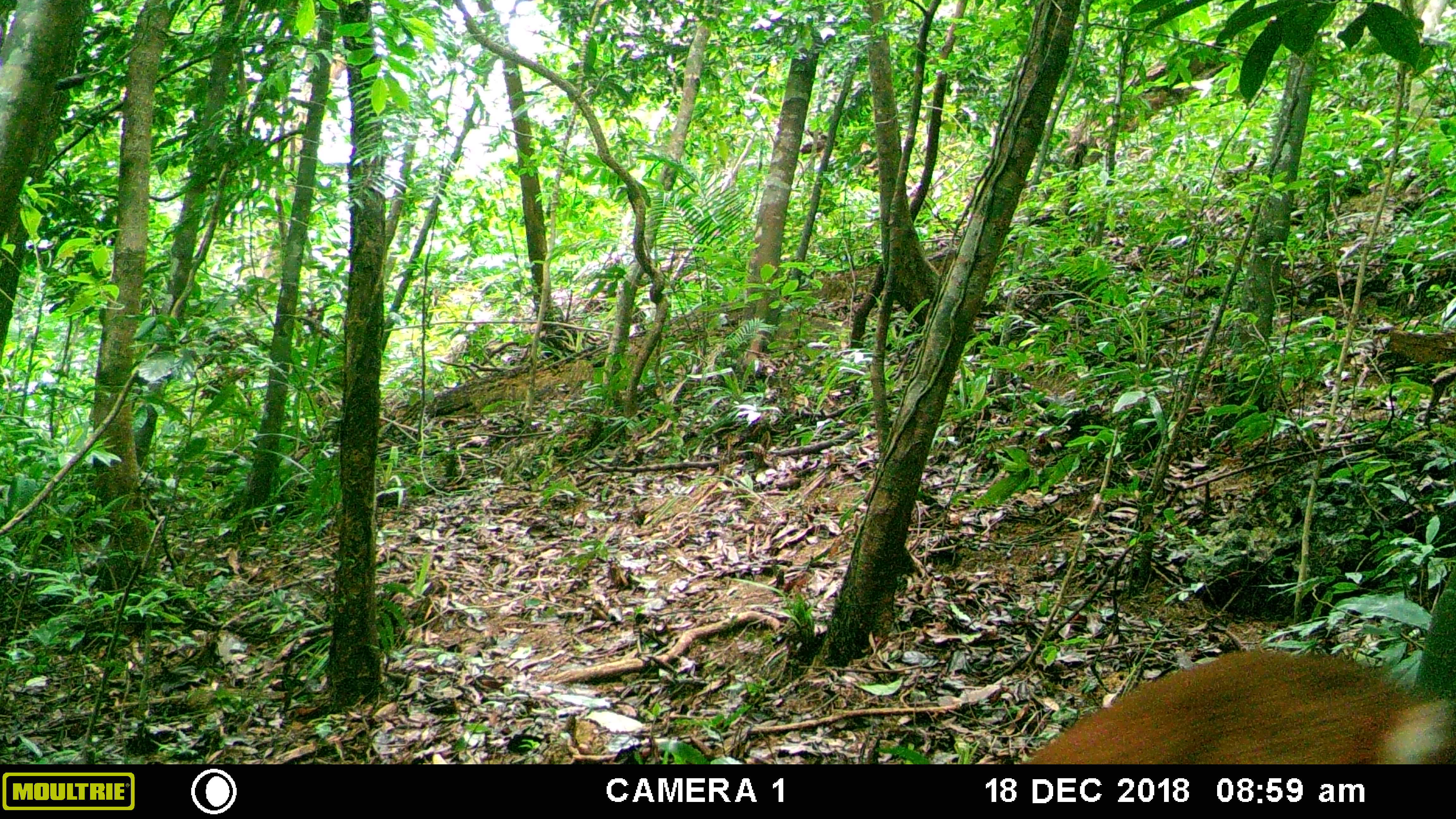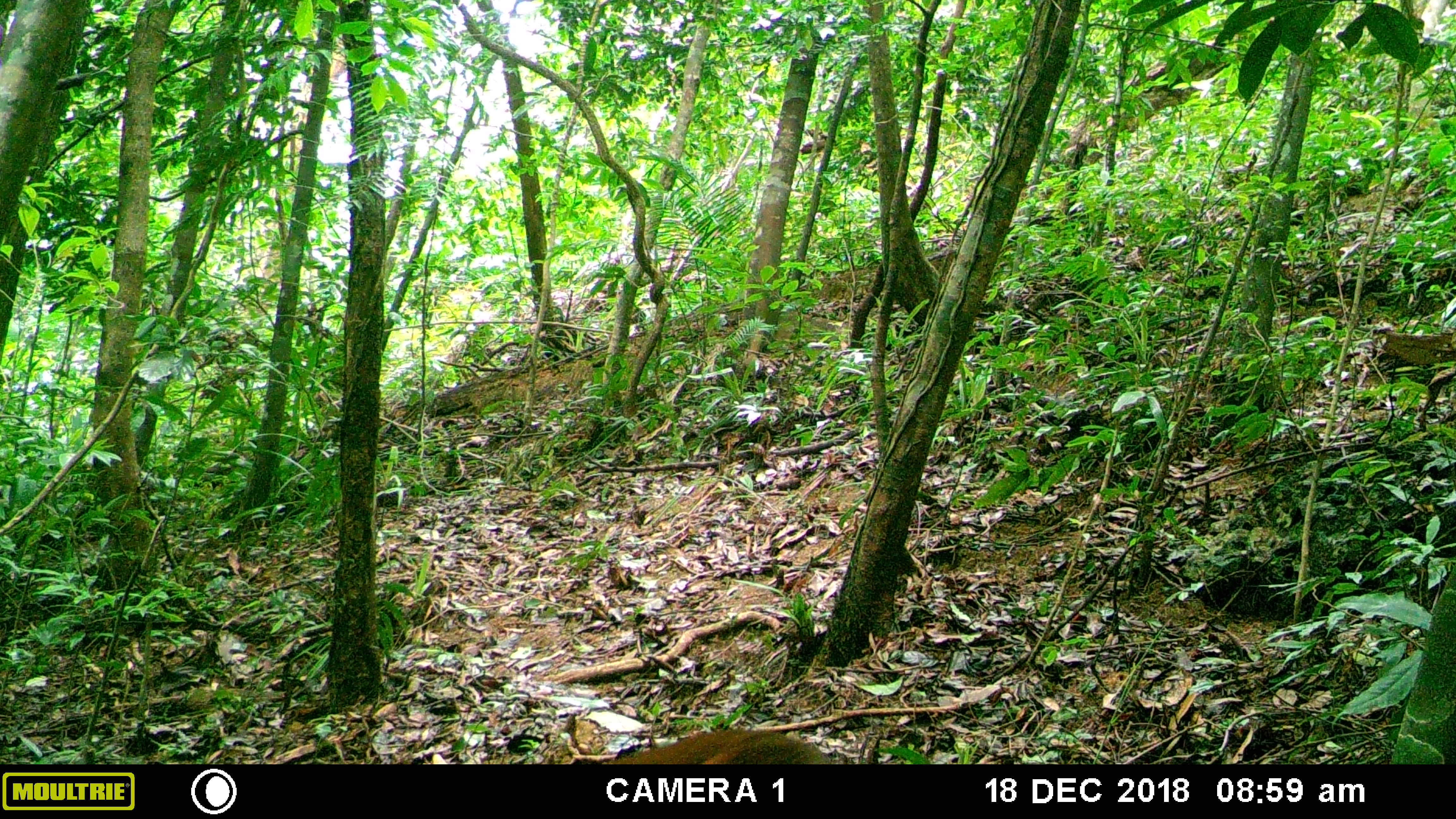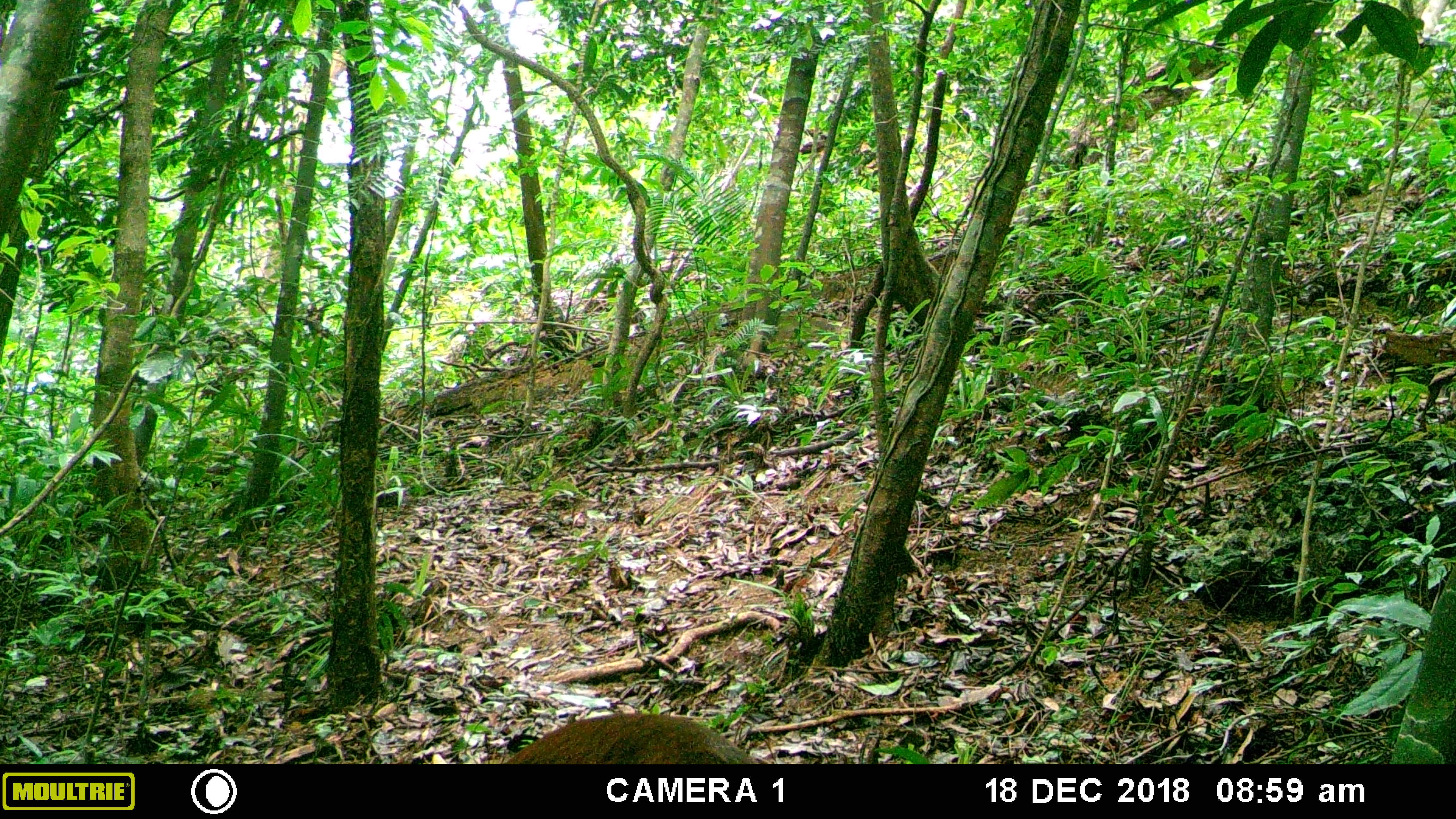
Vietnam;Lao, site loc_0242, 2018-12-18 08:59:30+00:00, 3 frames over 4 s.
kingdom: Animalia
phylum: Chordata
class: Mammalia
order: Artiodactyla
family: Cervidae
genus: Muntiacus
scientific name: Muntiacus vuquangensis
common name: large-antlered muntjac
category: large antlered muntjac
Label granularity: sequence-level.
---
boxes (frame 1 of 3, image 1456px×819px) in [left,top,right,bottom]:
large antlered muntjac: [1019,649,1456,764]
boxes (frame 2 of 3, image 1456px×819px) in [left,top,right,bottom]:
large antlered muntjac: [600,729,832,763]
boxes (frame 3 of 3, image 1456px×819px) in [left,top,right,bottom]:
large antlered muntjac: [505,712,760,764]